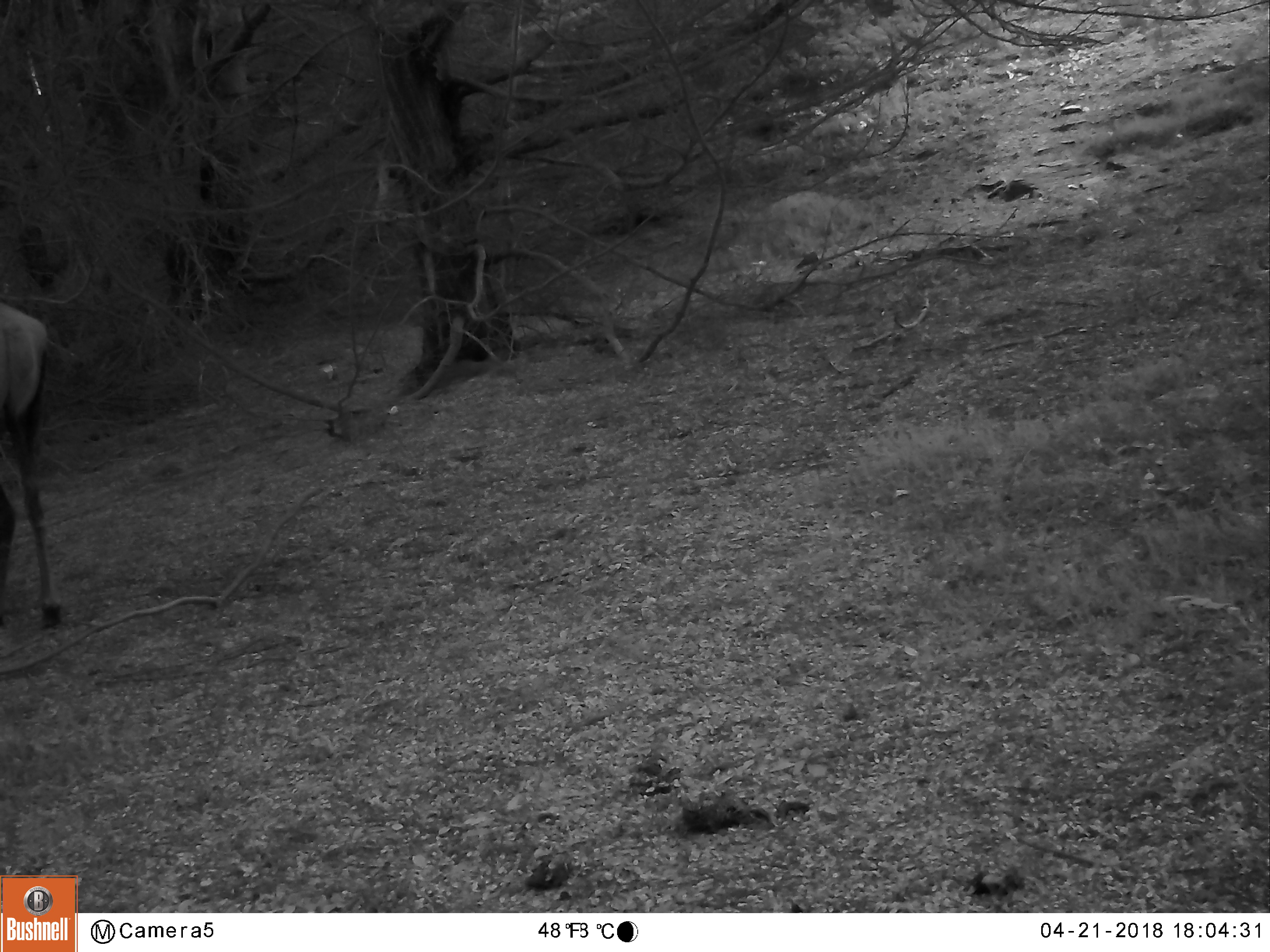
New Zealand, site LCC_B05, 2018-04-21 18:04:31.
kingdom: Animalia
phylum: Chordata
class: Mammalia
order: Artiodactyla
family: Cervidae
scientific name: Cervidae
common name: deer